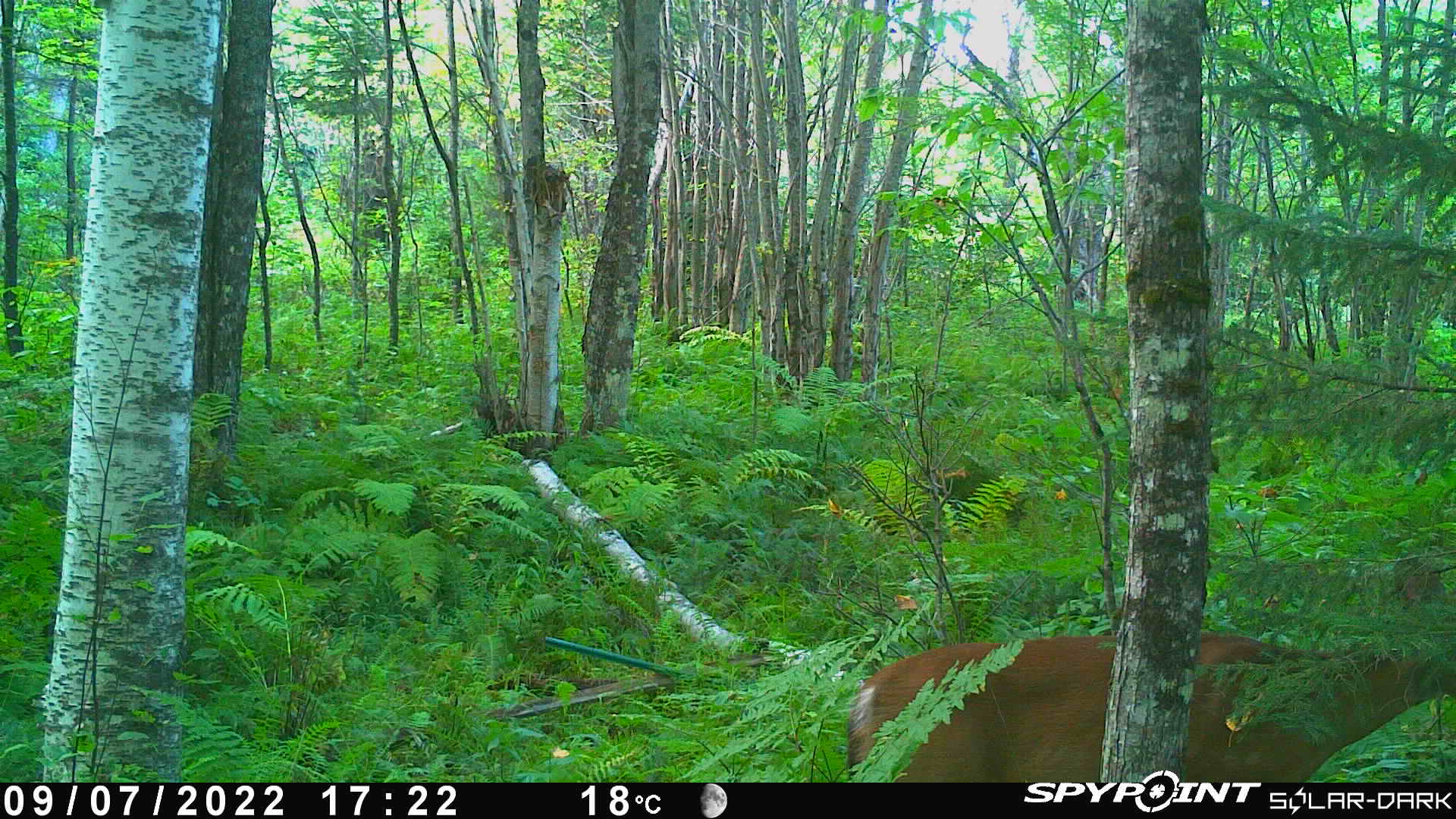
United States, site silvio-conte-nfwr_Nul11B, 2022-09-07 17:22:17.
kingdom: Animalia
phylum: Chordata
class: Mammalia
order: Artiodactyla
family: Cervidae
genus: Odocoileus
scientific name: Odocoileus virginianus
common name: white-tailed deer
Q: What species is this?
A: White-tailed deer (Odocoileus virginianus).